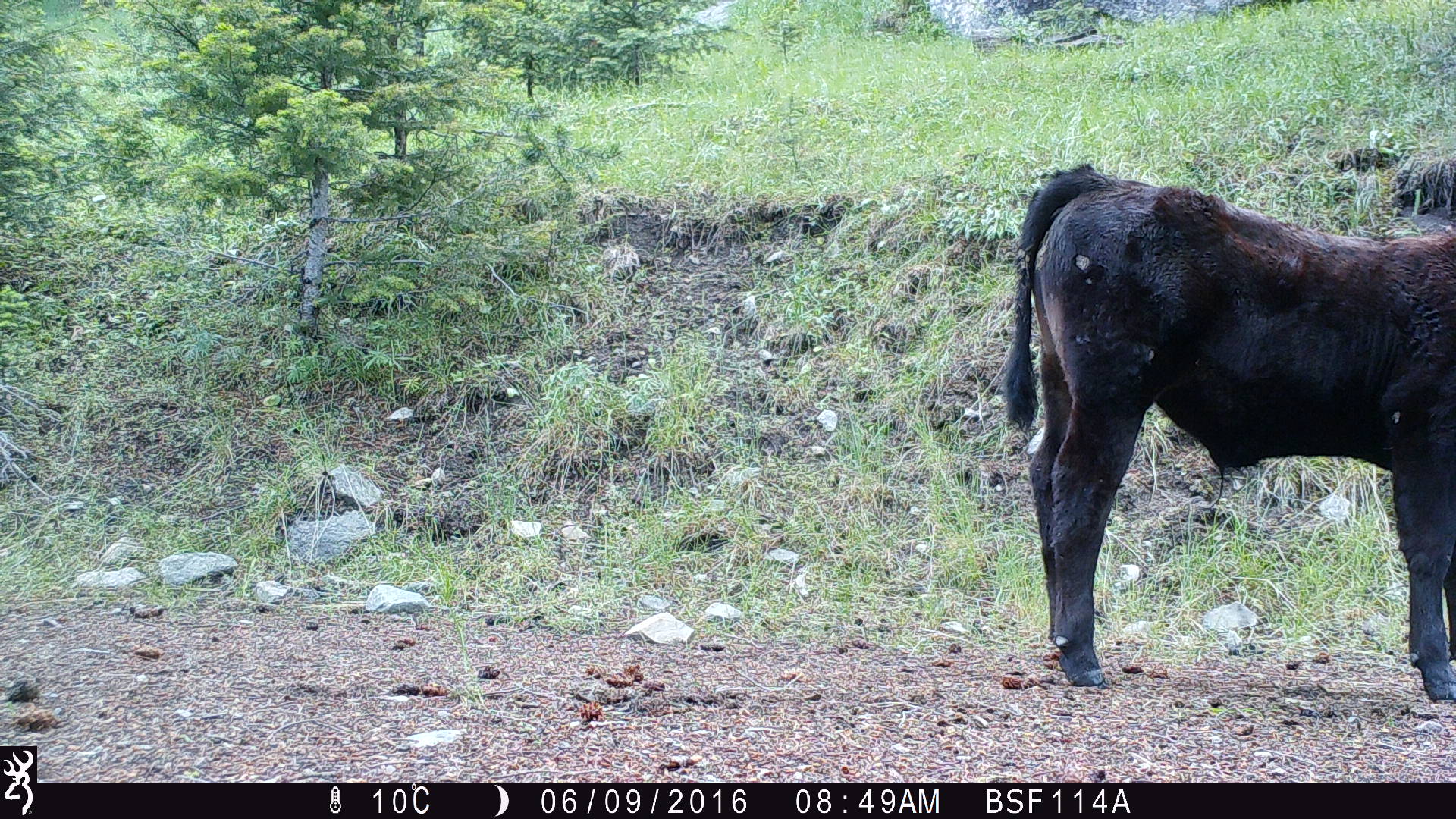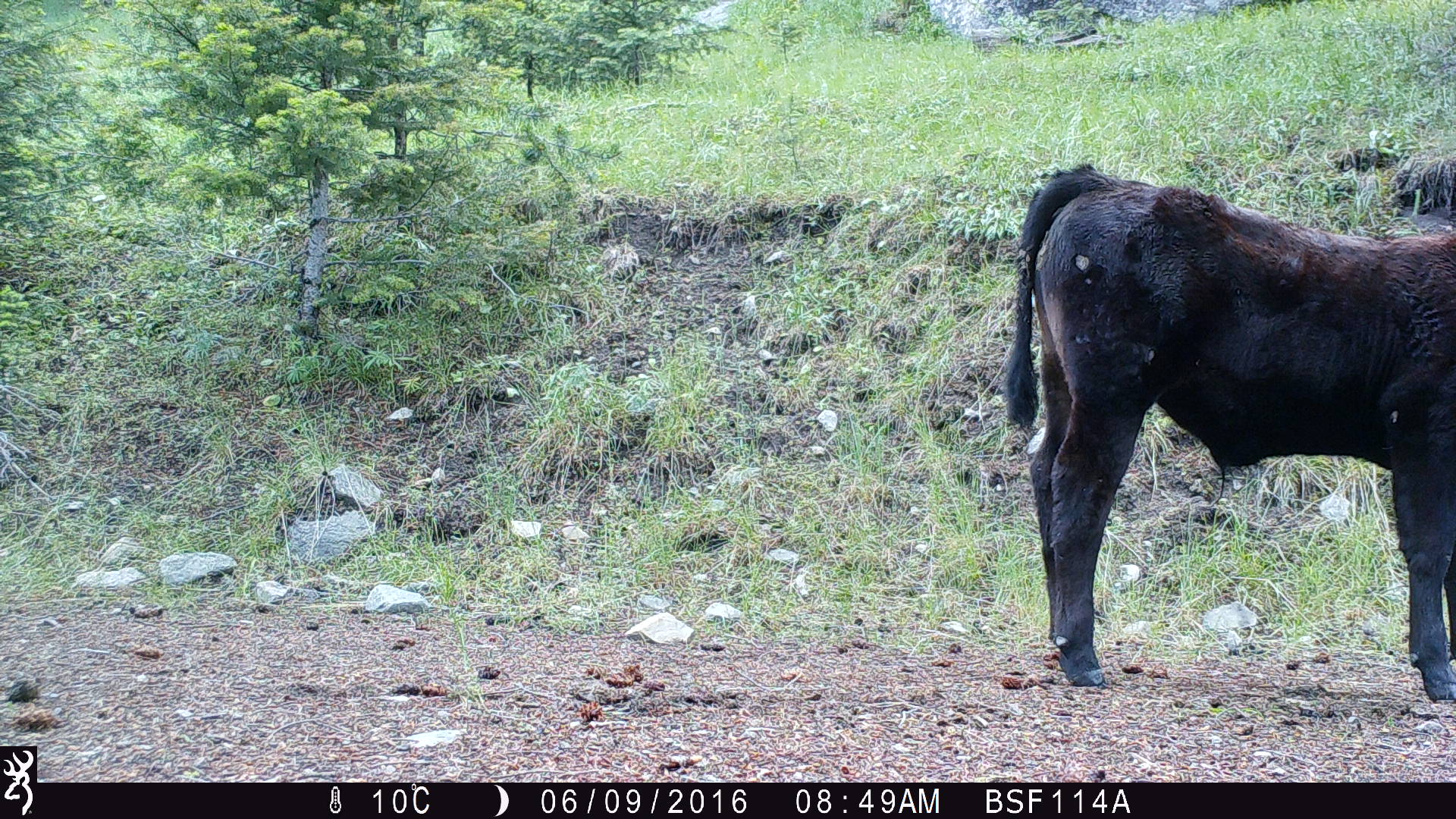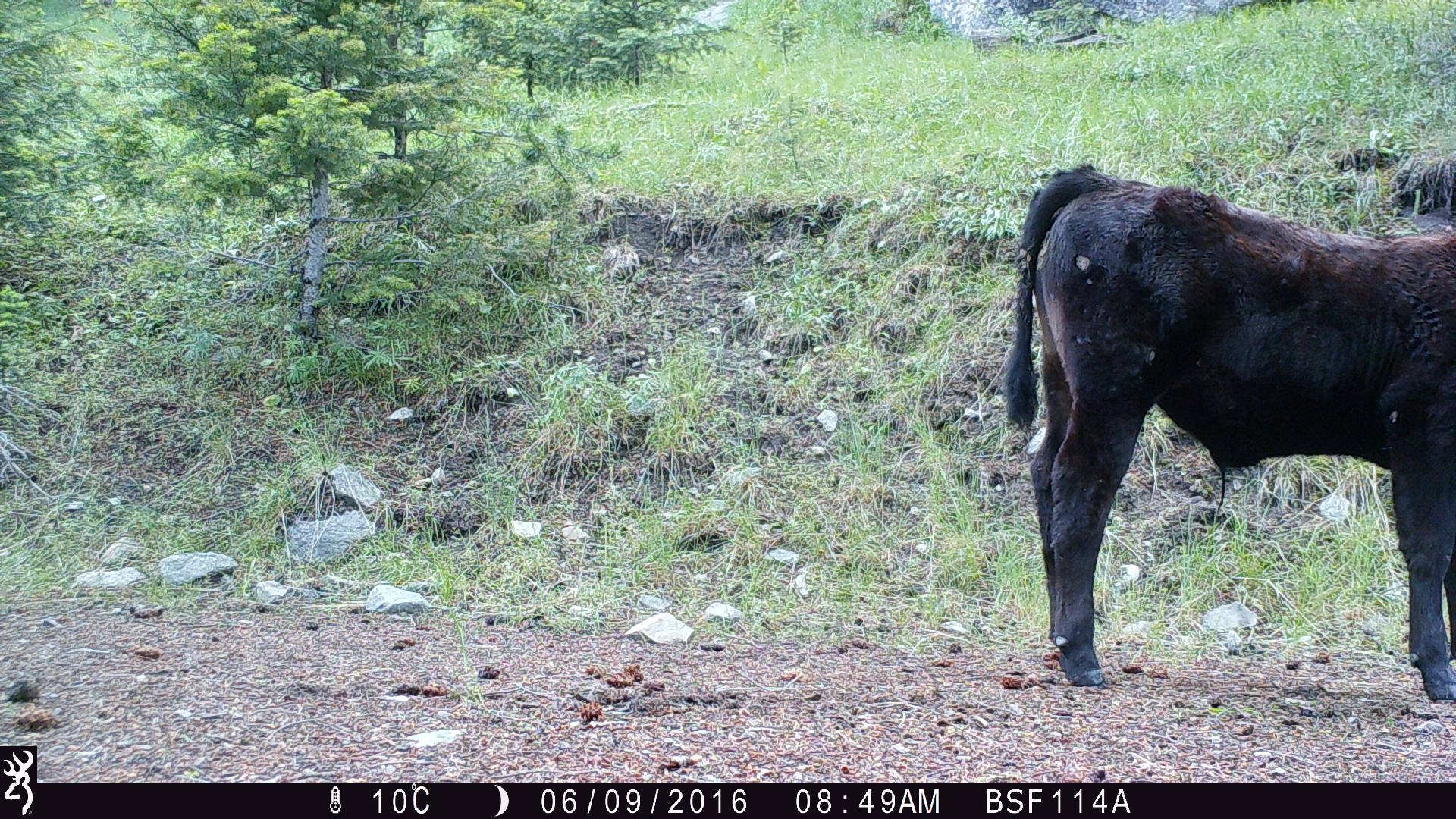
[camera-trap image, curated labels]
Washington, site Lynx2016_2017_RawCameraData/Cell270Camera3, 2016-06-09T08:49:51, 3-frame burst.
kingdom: Animalia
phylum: Chordata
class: Mammalia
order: Artiodactyla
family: Bovidae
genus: Bos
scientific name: Bos taurus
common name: domestic cattle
Domestic cattle (Bos taurus). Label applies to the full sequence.